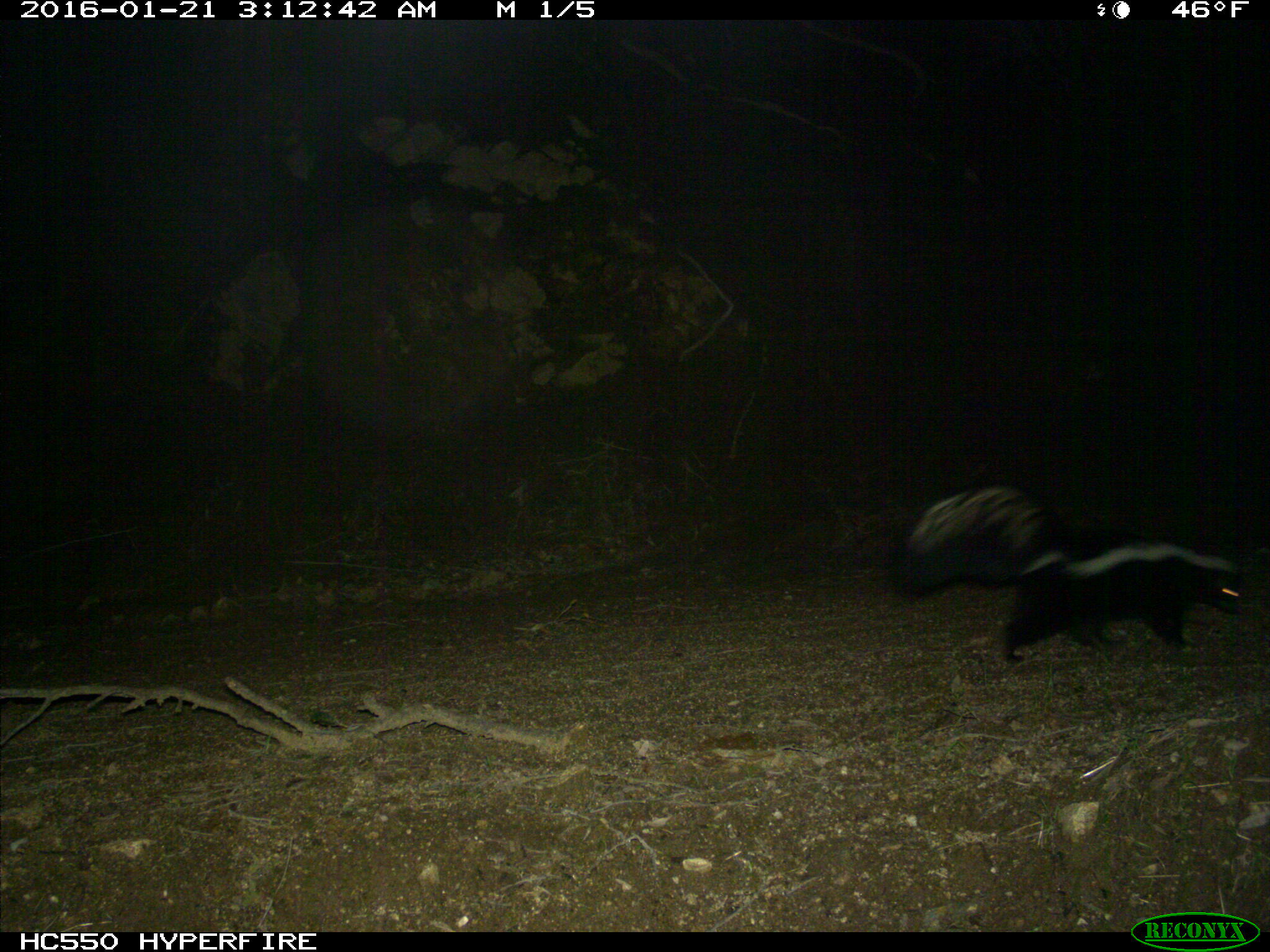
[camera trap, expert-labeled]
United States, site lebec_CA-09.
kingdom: Animalia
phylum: Chordata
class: Mammalia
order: Carnivora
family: Mephitidae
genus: Mephitis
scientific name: Mephitis mephitis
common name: striped skunk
Mephitis mephitis (striped skunk).